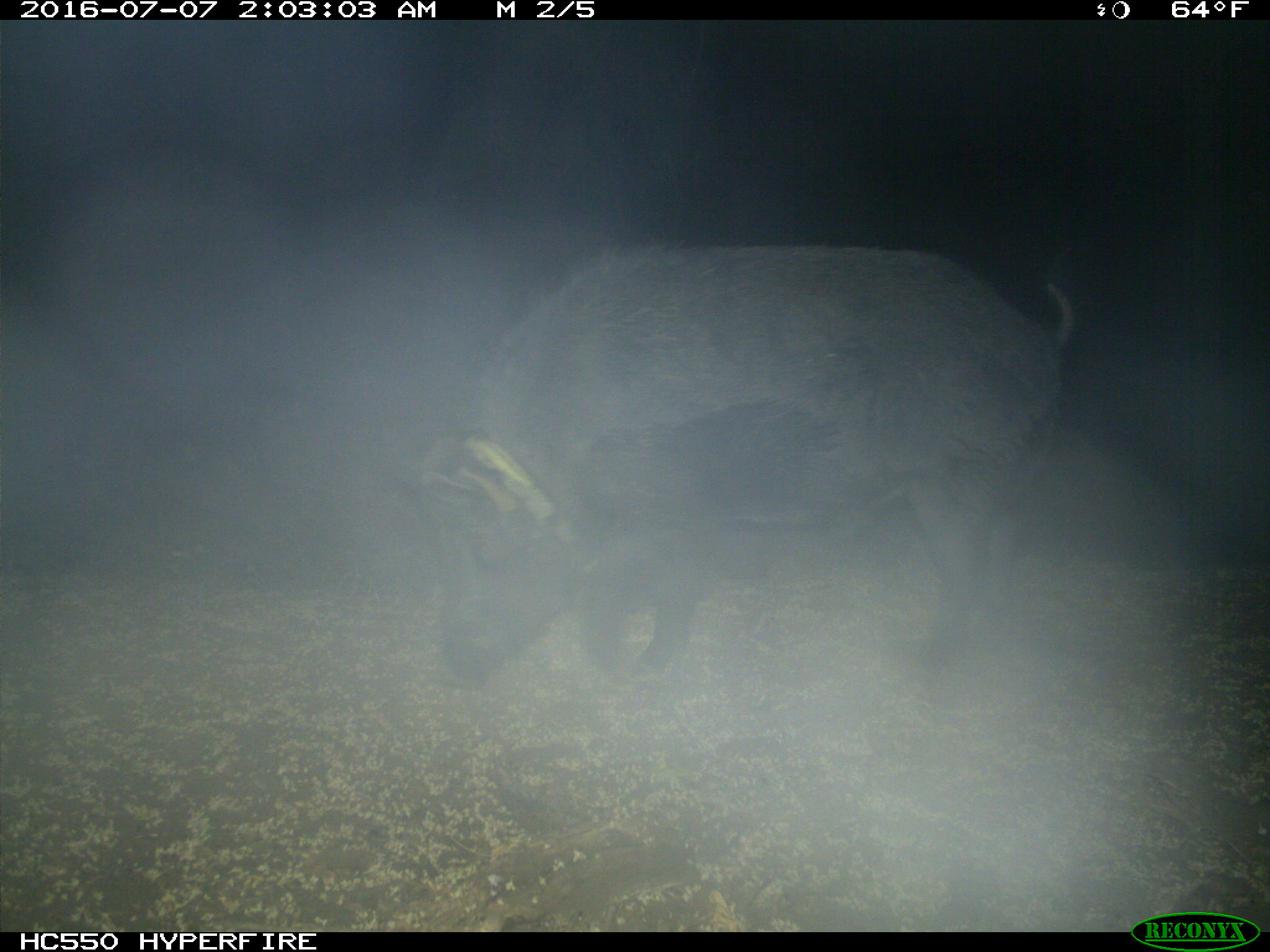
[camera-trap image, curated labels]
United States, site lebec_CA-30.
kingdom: Animalia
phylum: Chordata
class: Mammalia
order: Artiodactyla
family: Suidae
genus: Sus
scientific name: Sus scrofa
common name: wild boar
Sus scrofa (wild boar).